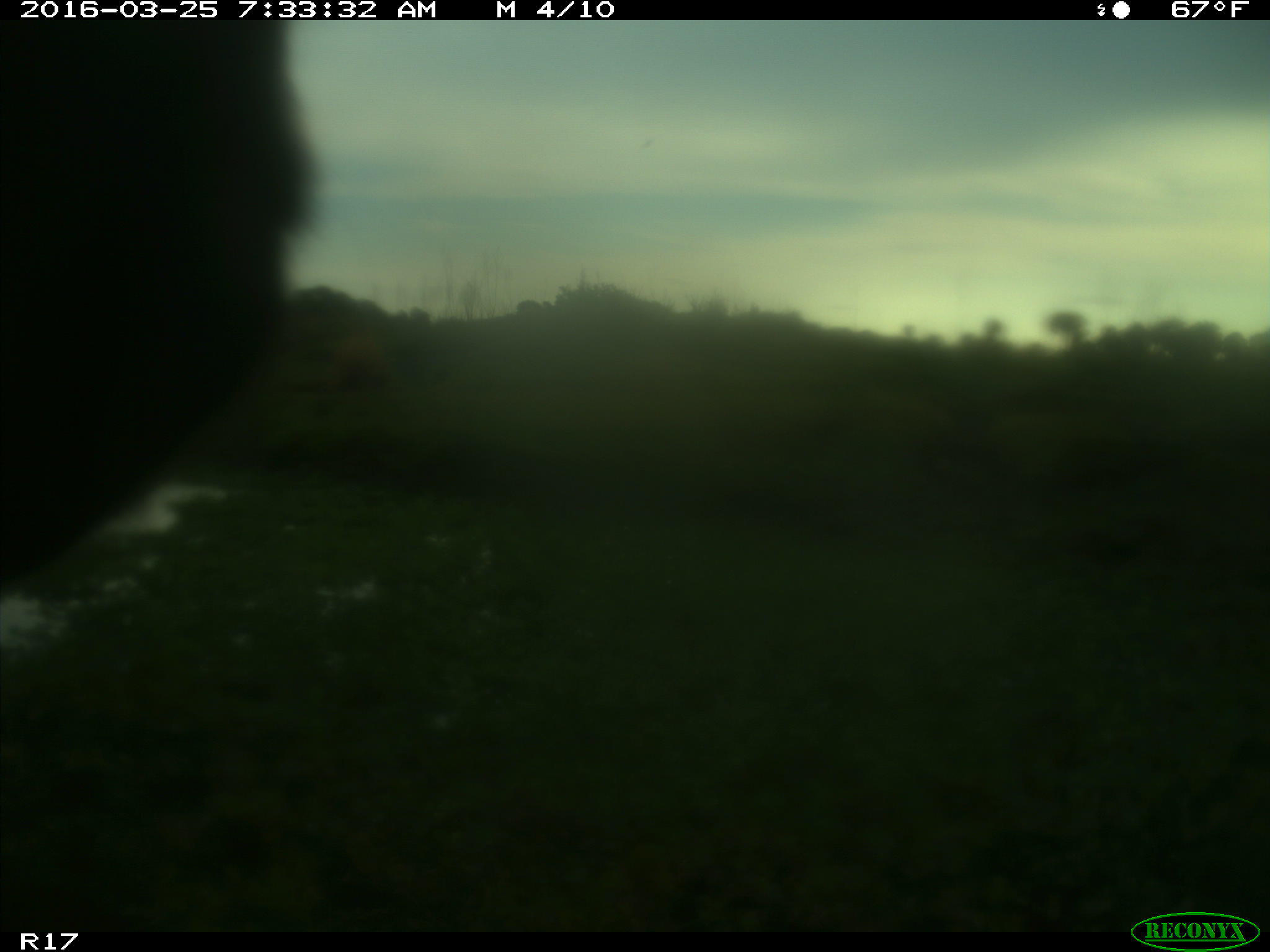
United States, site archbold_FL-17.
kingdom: Animalia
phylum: Chordata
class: Mammalia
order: Artiodactyla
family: Bovidae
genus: Bos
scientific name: Bos taurus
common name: domestic cow